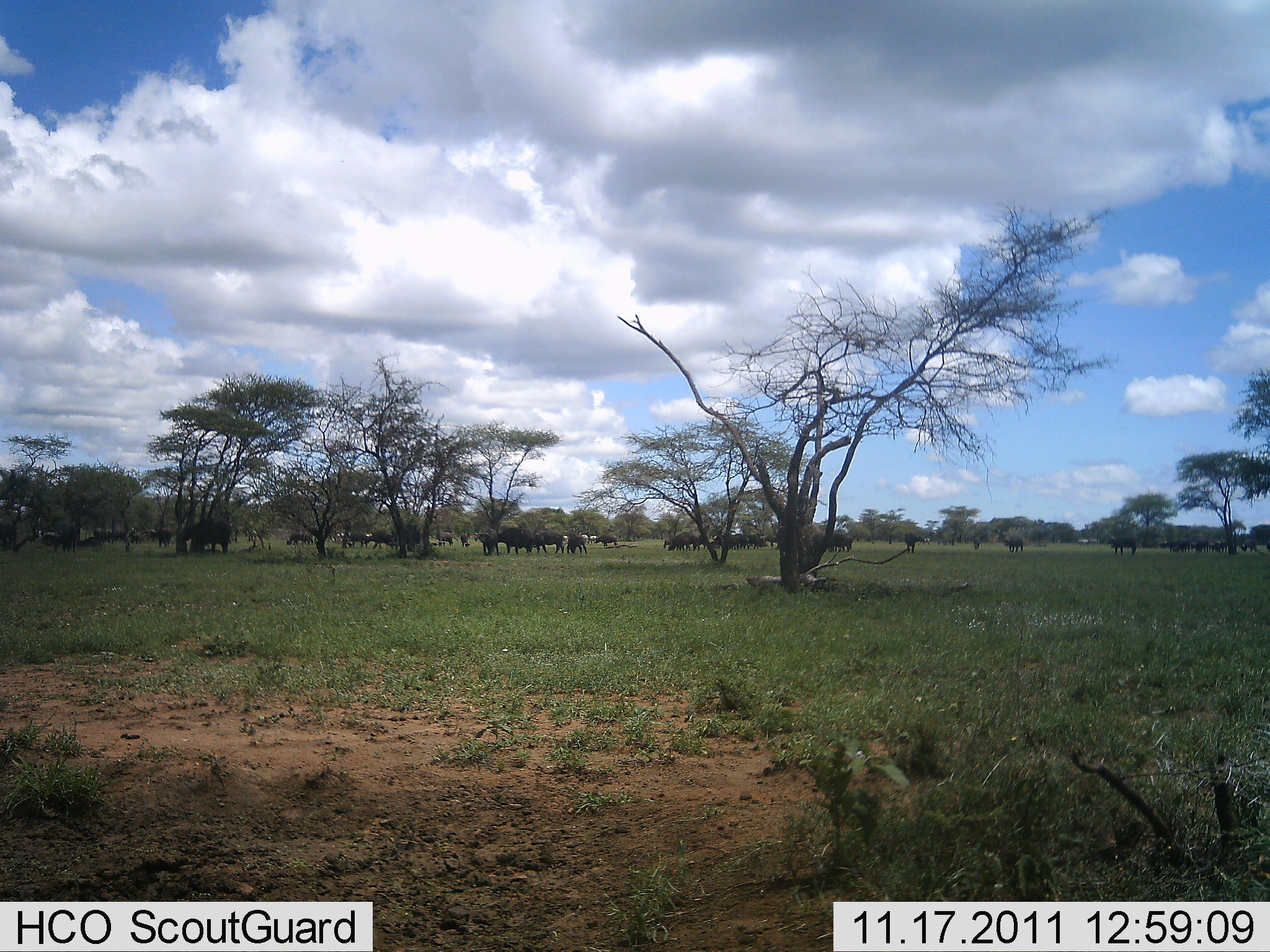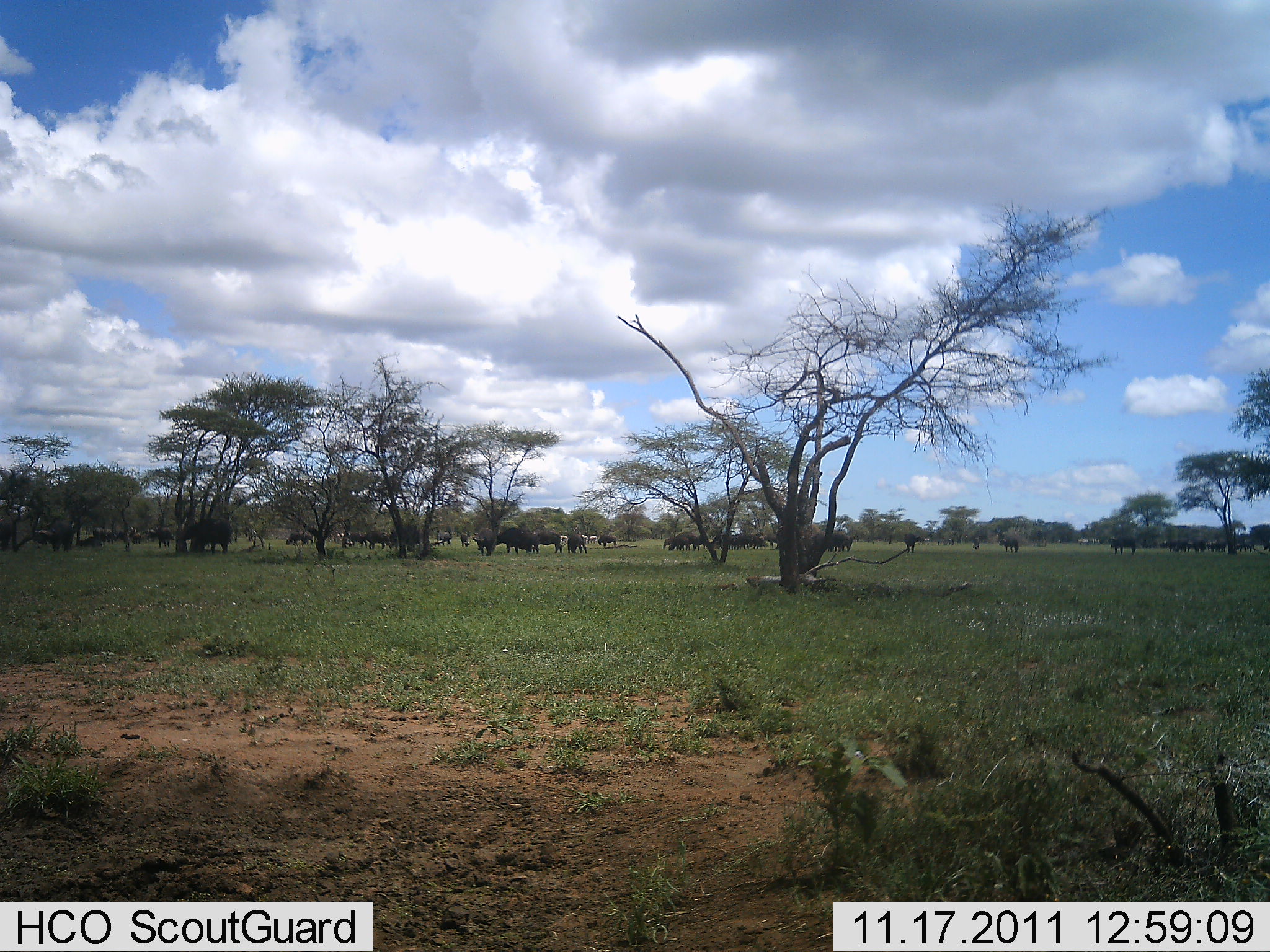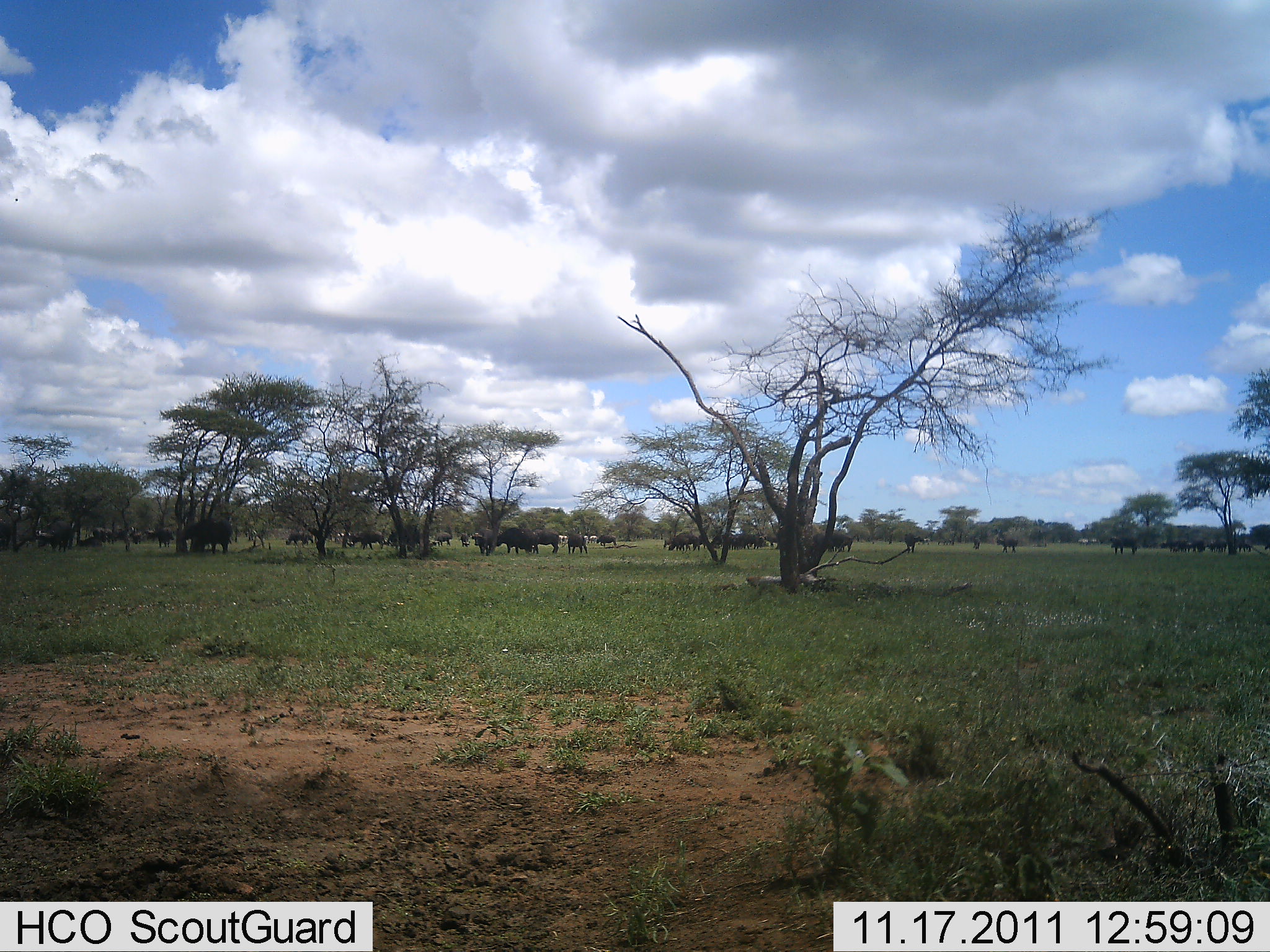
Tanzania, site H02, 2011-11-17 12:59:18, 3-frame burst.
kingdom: Animalia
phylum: Chordata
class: Mammalia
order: Artiodactyla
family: Bovidae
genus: Connochaetes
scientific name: Connochaetes taurinus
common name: blue wildebeest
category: wildebeest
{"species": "wildebeest (blue wildebeest) (Connochaetes taurinus)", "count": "11-50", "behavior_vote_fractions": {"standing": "82%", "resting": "0%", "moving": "27%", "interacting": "0%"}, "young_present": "0%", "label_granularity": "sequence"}